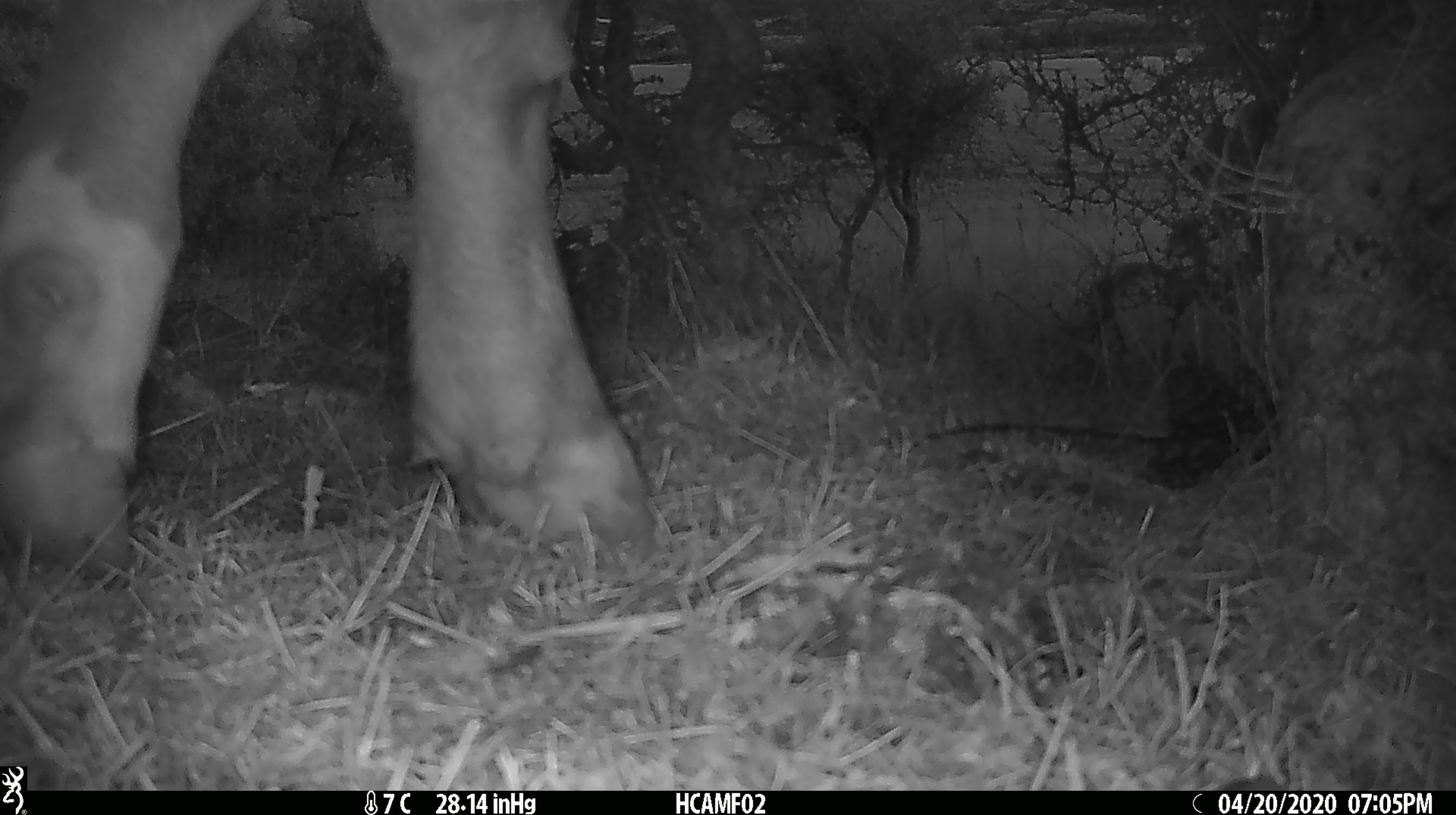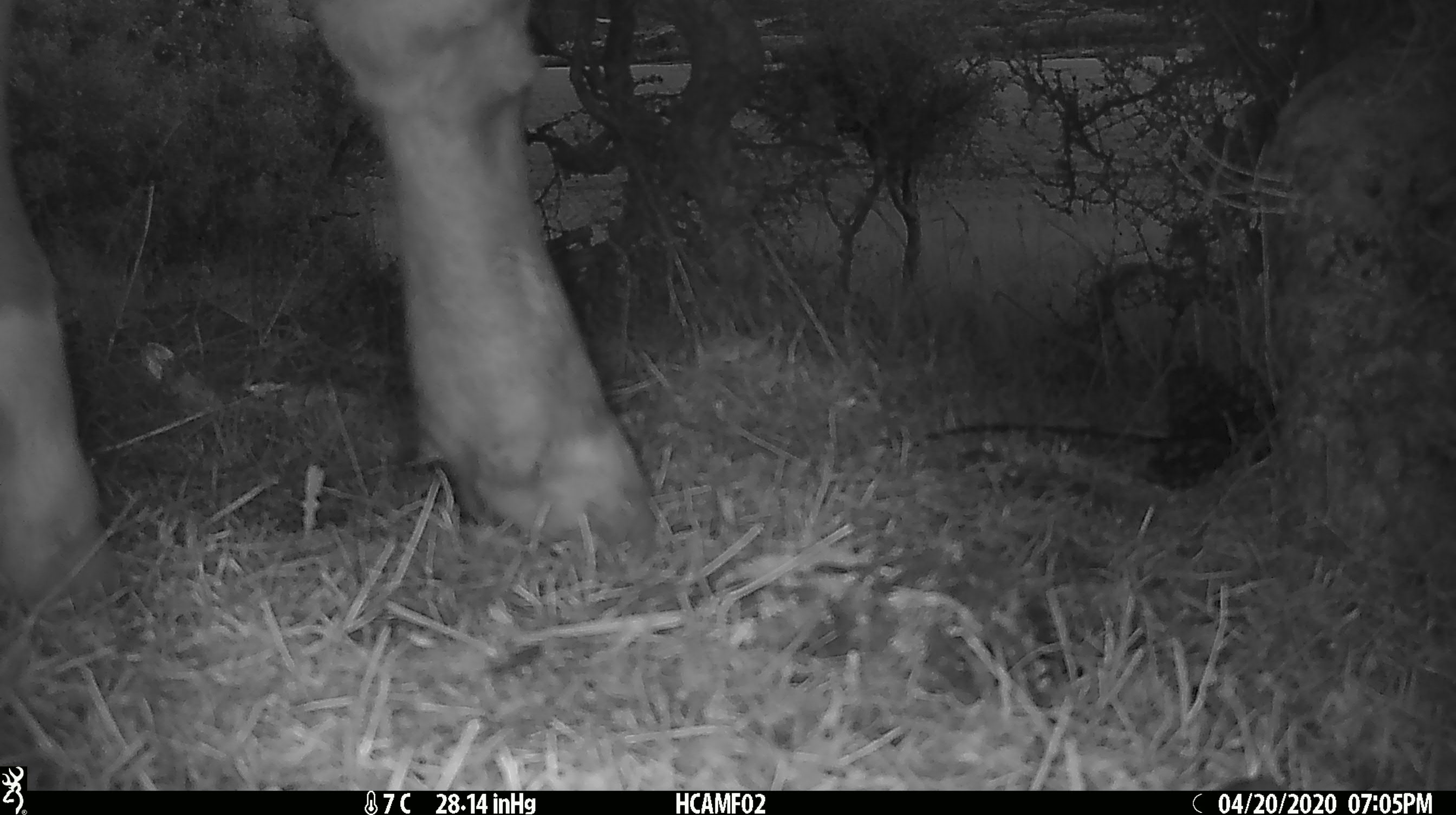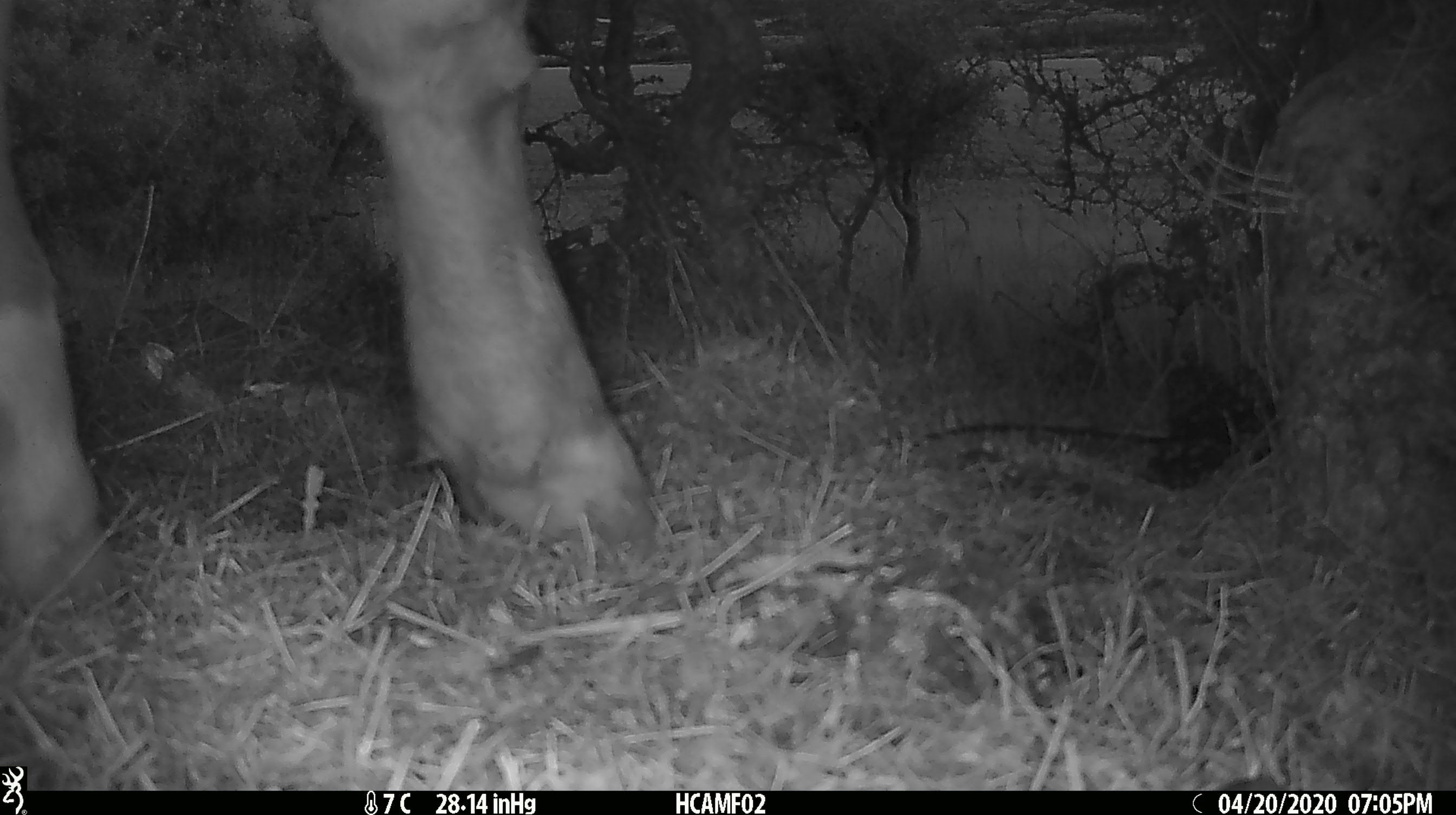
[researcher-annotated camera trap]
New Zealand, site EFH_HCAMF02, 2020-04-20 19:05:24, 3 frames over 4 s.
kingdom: Animalia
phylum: Chordata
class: Mammalia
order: Artiodactyla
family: Bovidae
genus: Bos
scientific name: Bos taurus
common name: domestic cow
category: cow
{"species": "cow (domestic cow) (Bos taurus)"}